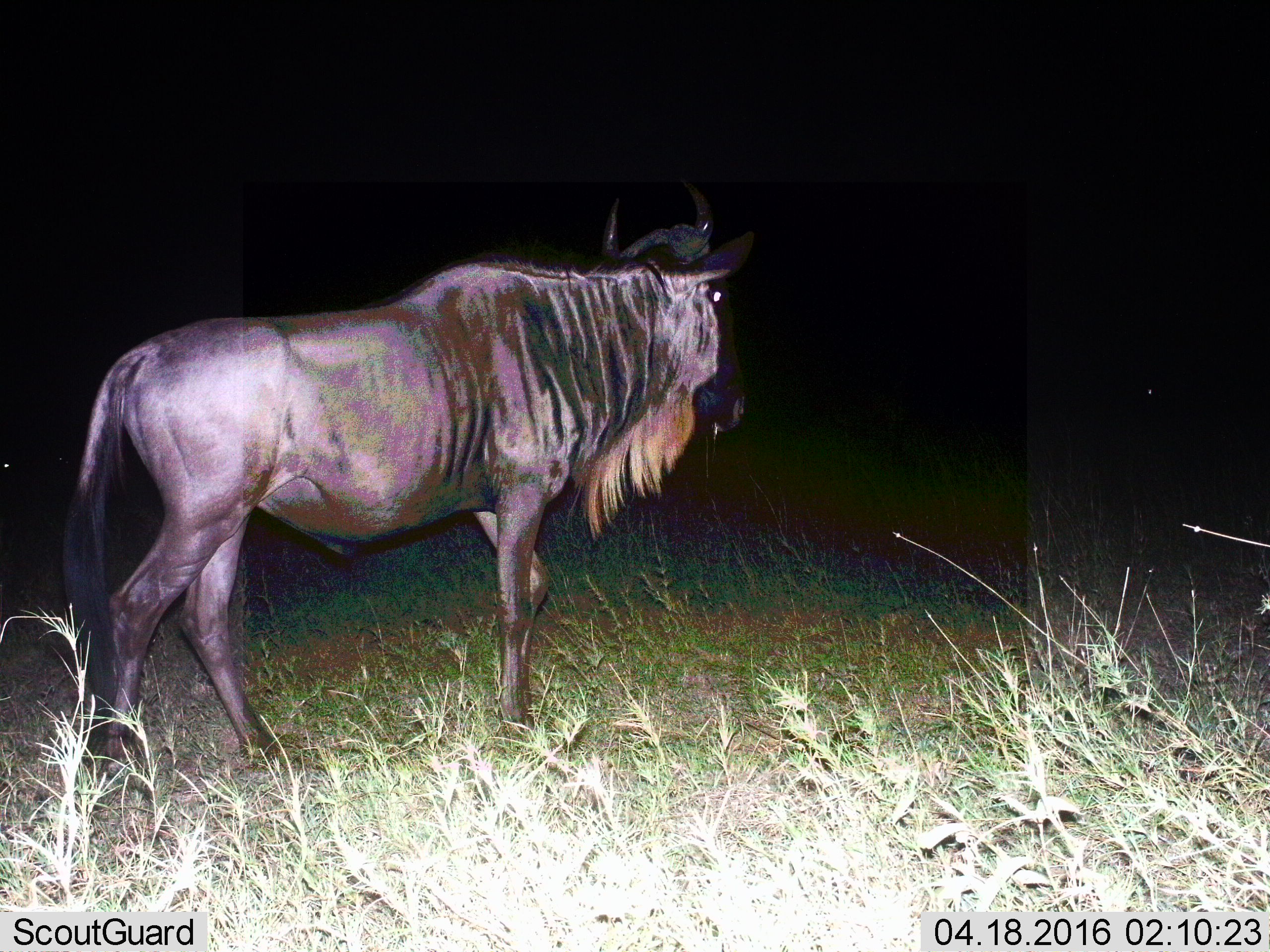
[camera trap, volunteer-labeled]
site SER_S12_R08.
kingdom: Animalia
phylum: Chordata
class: Mammalia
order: Artiodactyla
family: Bovidae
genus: Connochaetes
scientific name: Connochaetes taurinus taurinus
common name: blue wildebeest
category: wildebeestblue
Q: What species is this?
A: Wildebeestblue (blue wildebeest) (Connochaetes taurinus taurinus).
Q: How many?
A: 1.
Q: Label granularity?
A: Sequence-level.